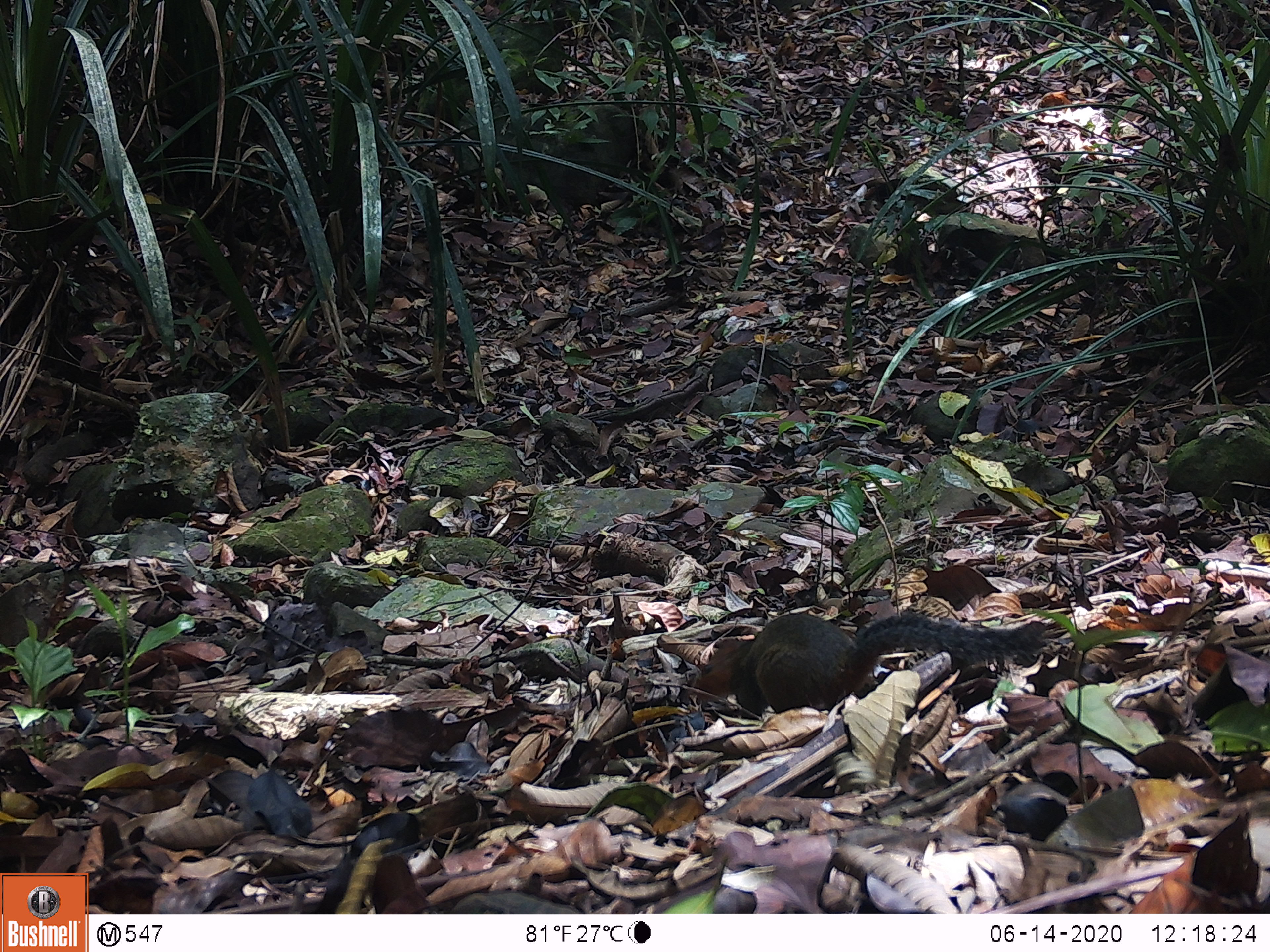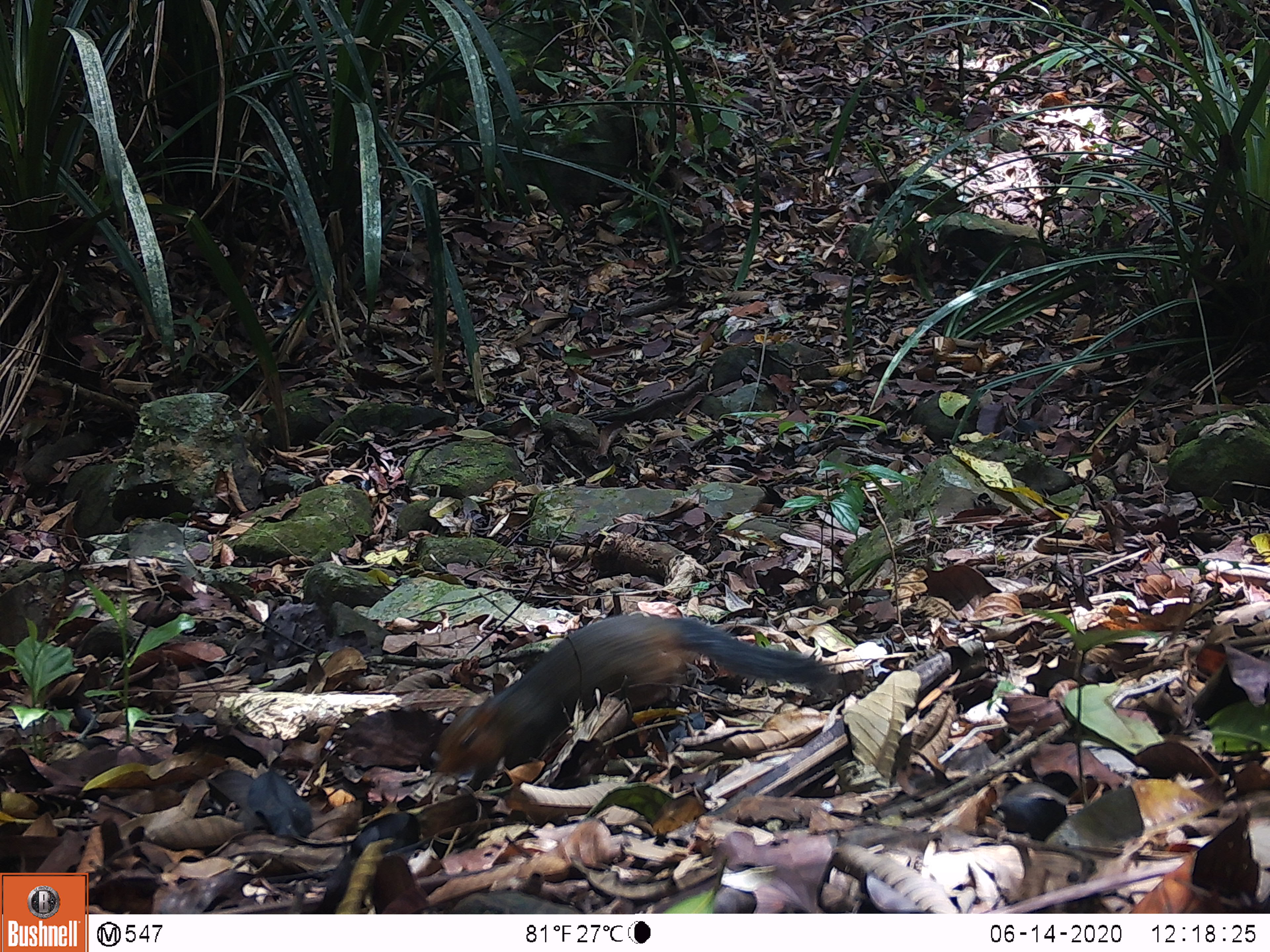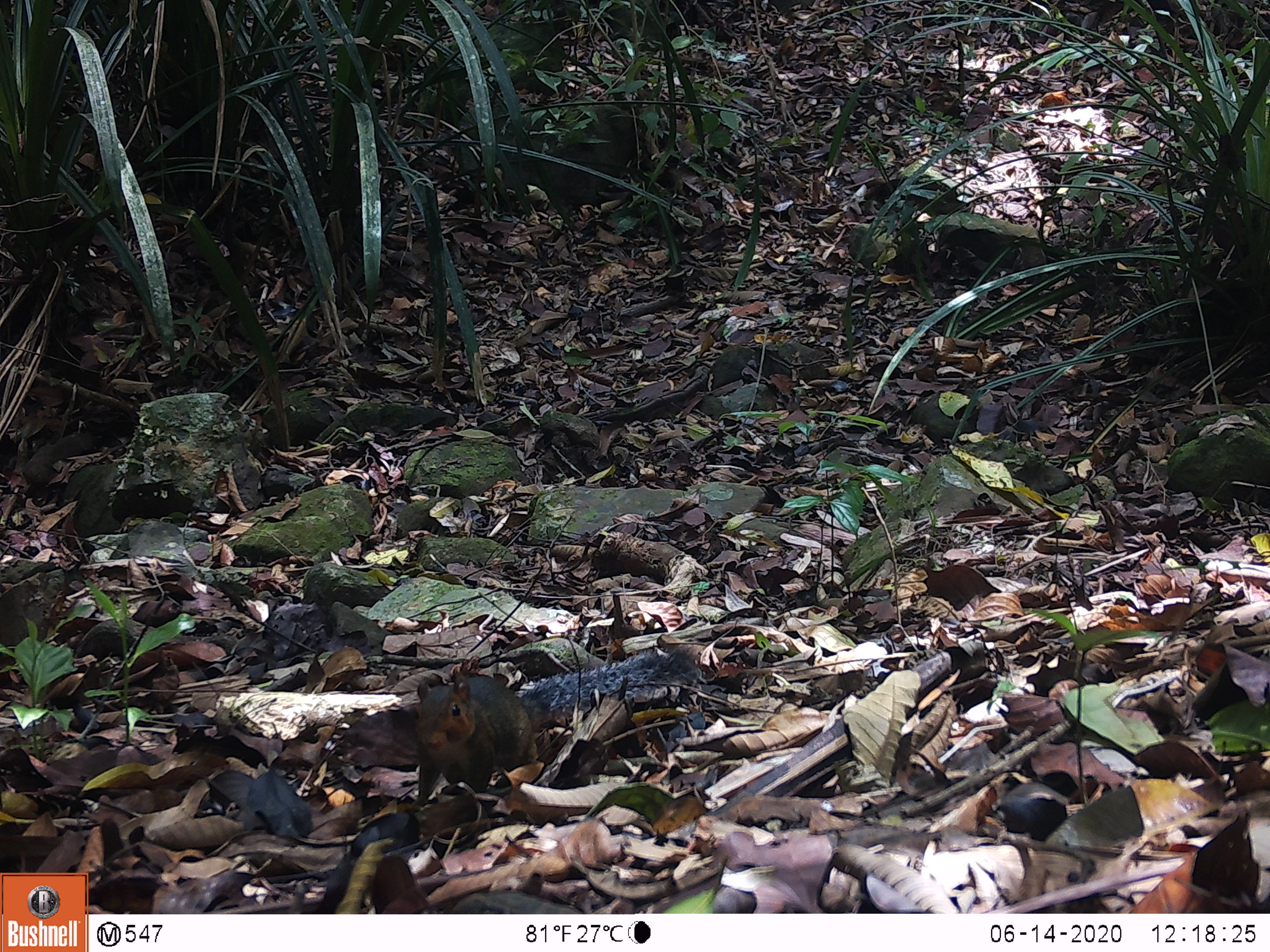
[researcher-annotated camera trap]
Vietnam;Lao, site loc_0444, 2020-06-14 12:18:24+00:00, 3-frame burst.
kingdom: Animalia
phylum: Chordata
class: Mammalia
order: Rodentia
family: Sciuridae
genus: Dremomys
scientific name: Dremomys rufigenis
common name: red-cheeked squirrel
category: red cheeked squirrel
Red cheeked squirrel (red-cheeked squirrel) (Dremomys rufigenis). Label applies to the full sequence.